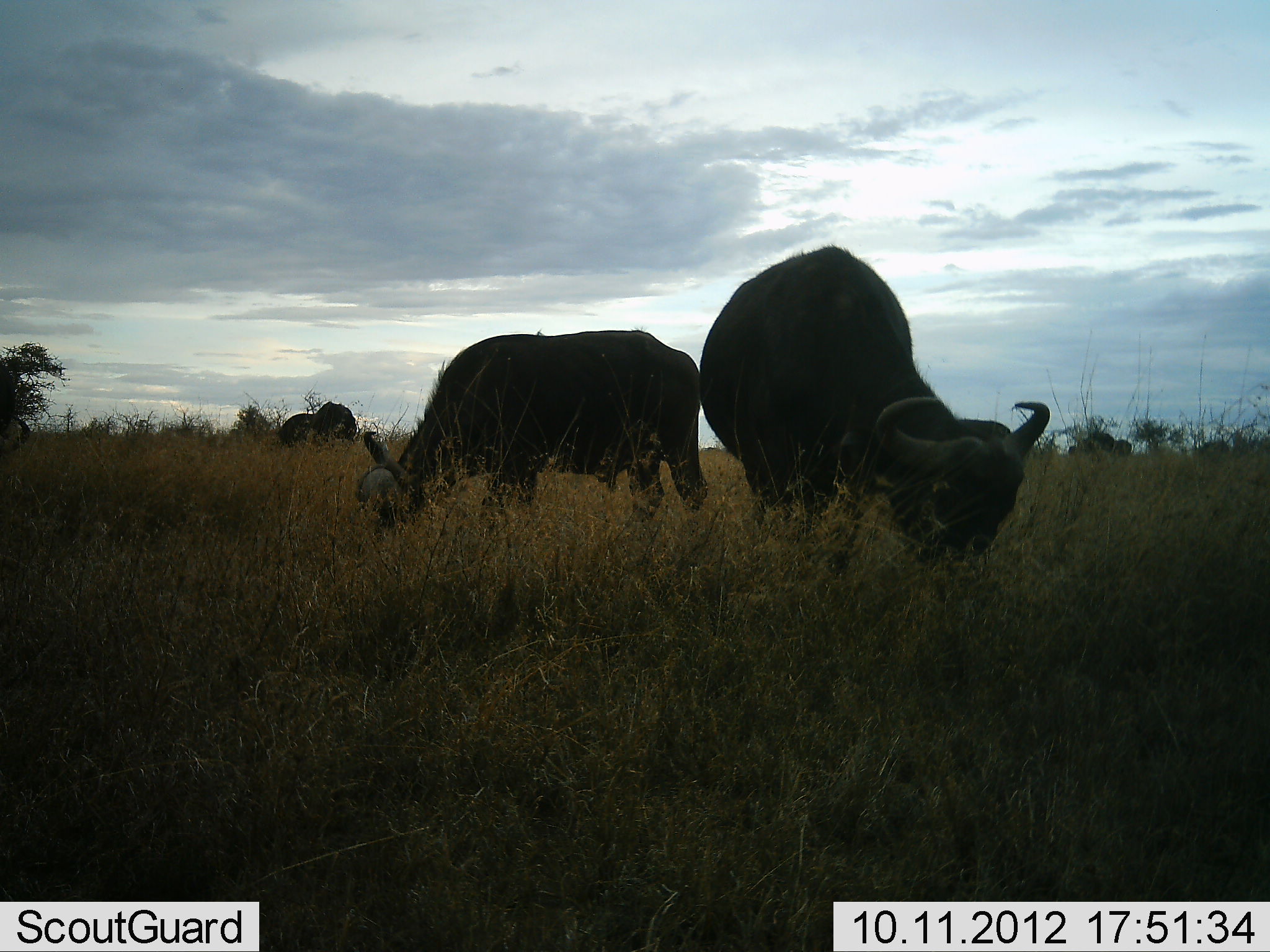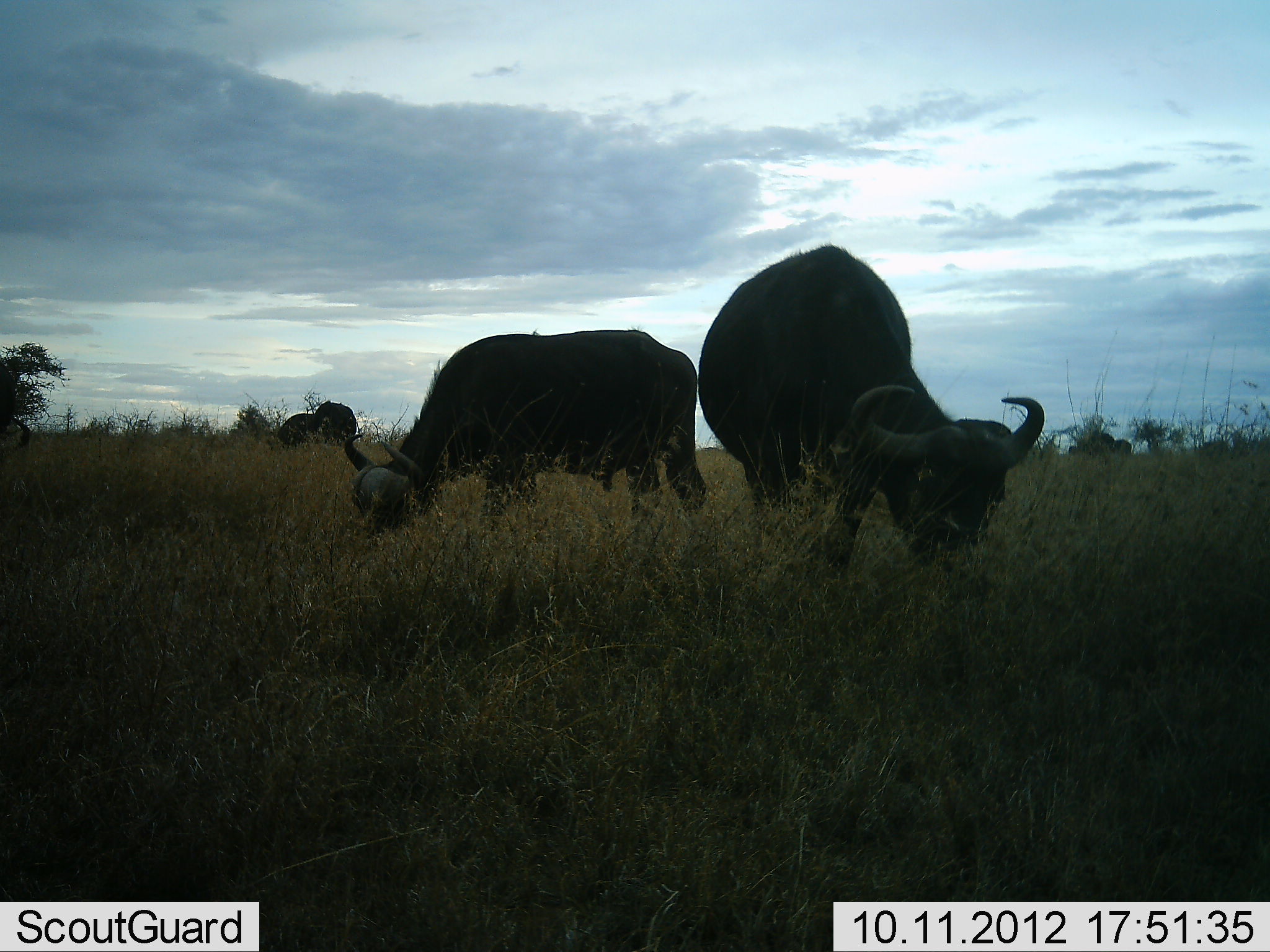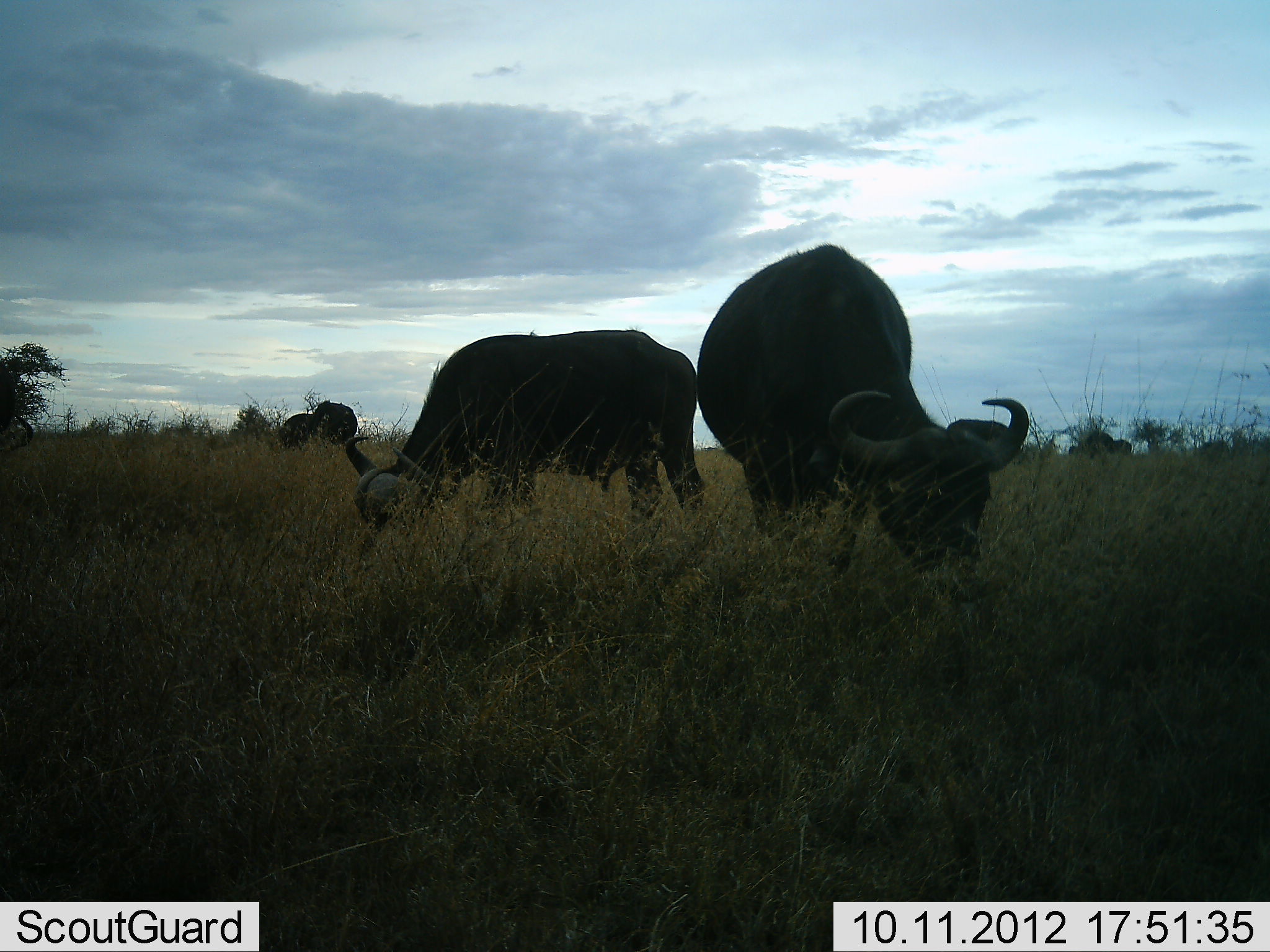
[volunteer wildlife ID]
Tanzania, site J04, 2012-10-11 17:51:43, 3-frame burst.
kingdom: Animalia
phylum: Chordata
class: Mammalia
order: Artiodactyla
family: Bovidae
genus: Syncerus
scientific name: Syncerus caffer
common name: cape buffalo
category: buffalo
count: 3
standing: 20%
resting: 0%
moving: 0%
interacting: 0%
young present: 0%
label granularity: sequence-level